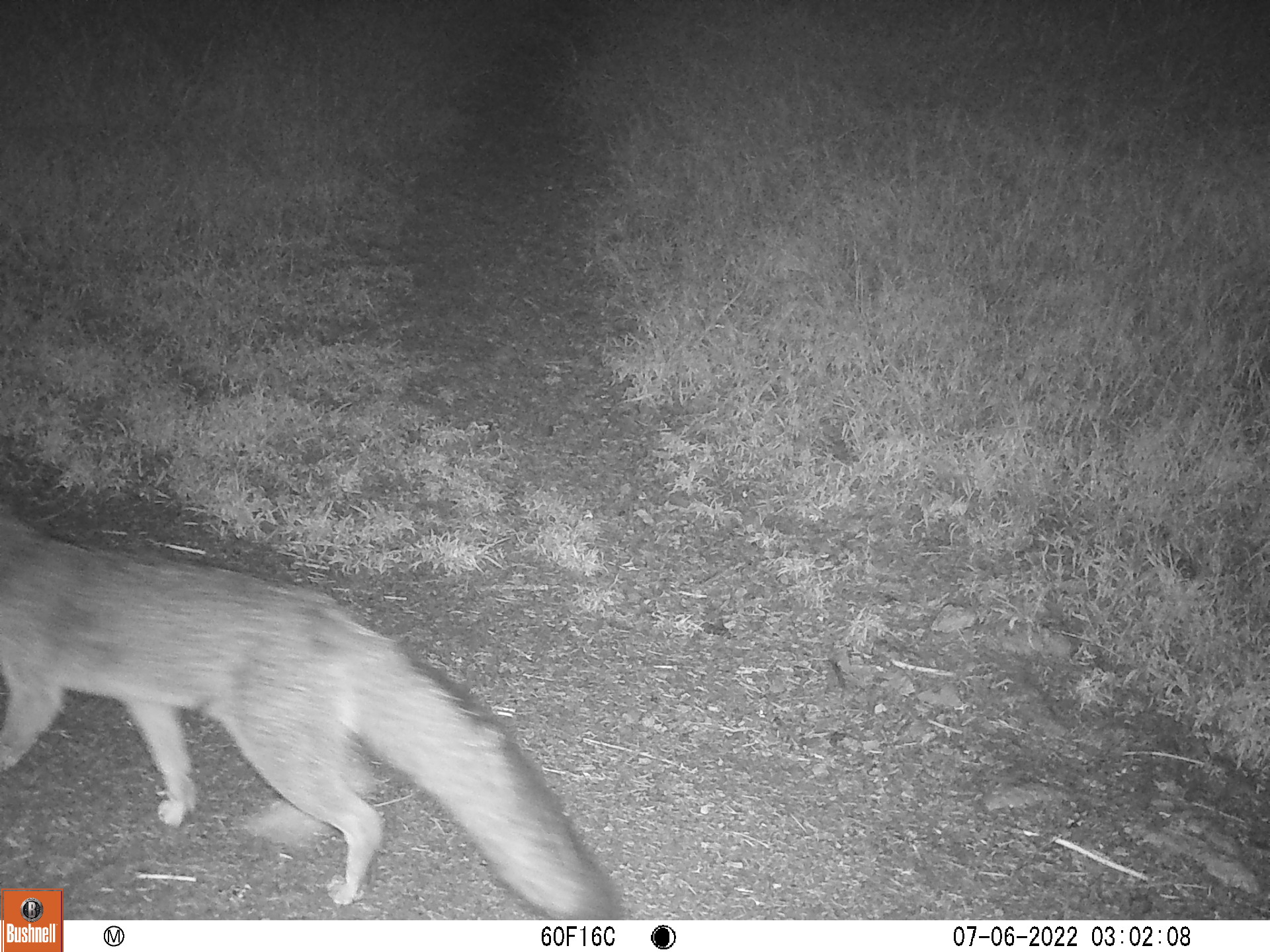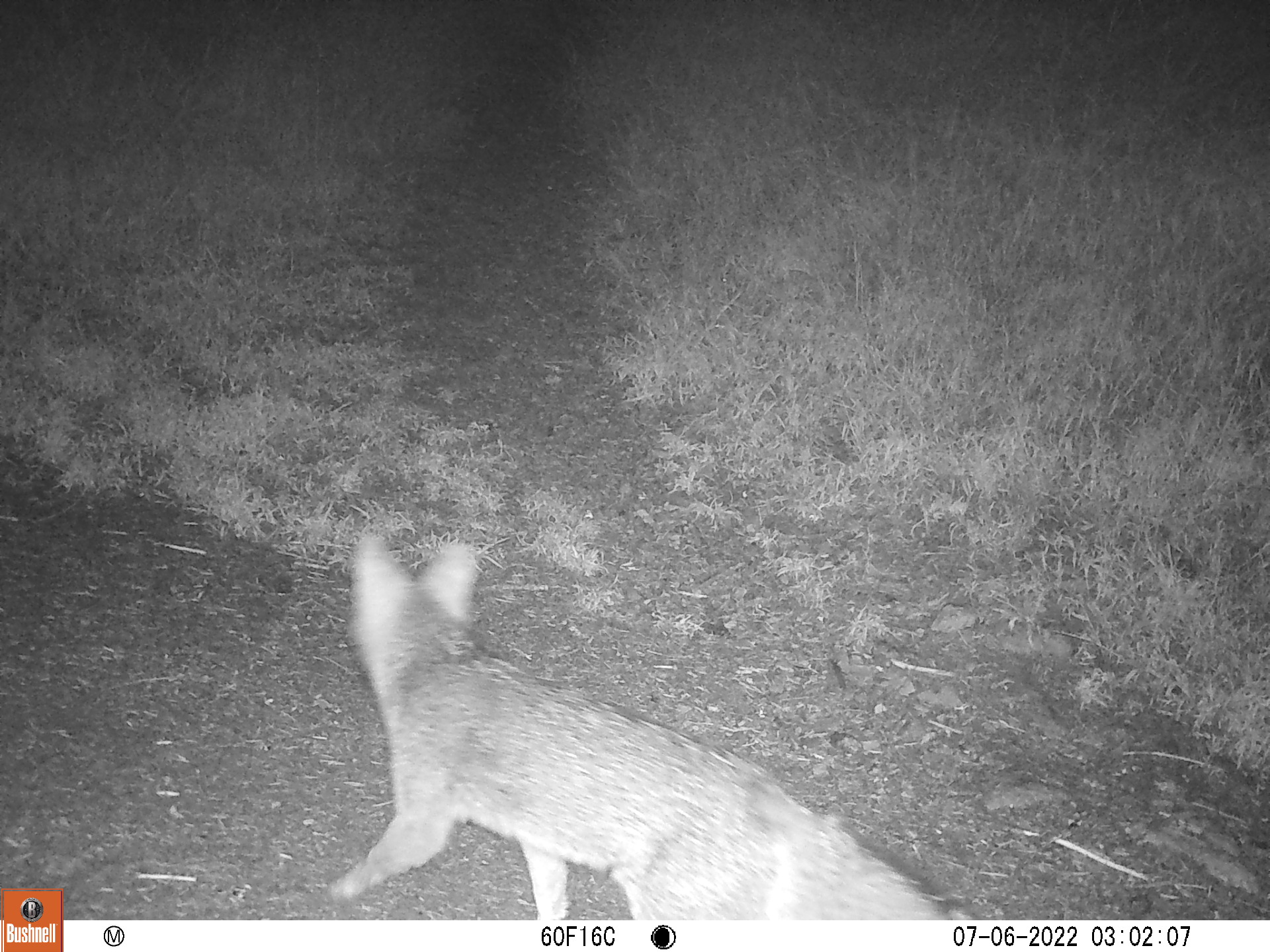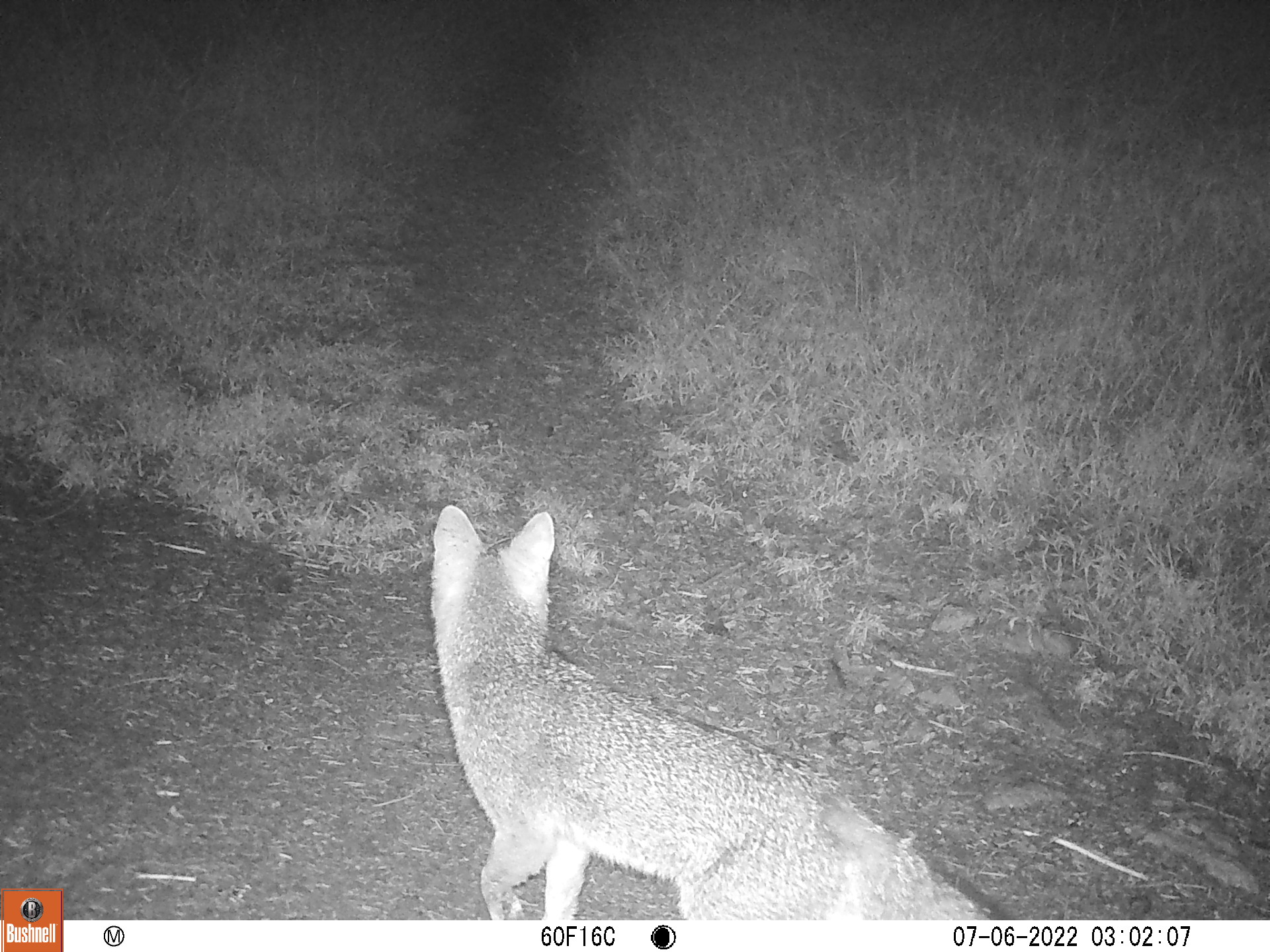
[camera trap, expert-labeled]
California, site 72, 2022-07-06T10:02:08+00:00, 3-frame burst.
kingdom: Animalia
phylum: Chordata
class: Mammalia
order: Carnivora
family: Canidae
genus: Urocyon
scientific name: Urocyon cinereoargenteus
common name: gray fox